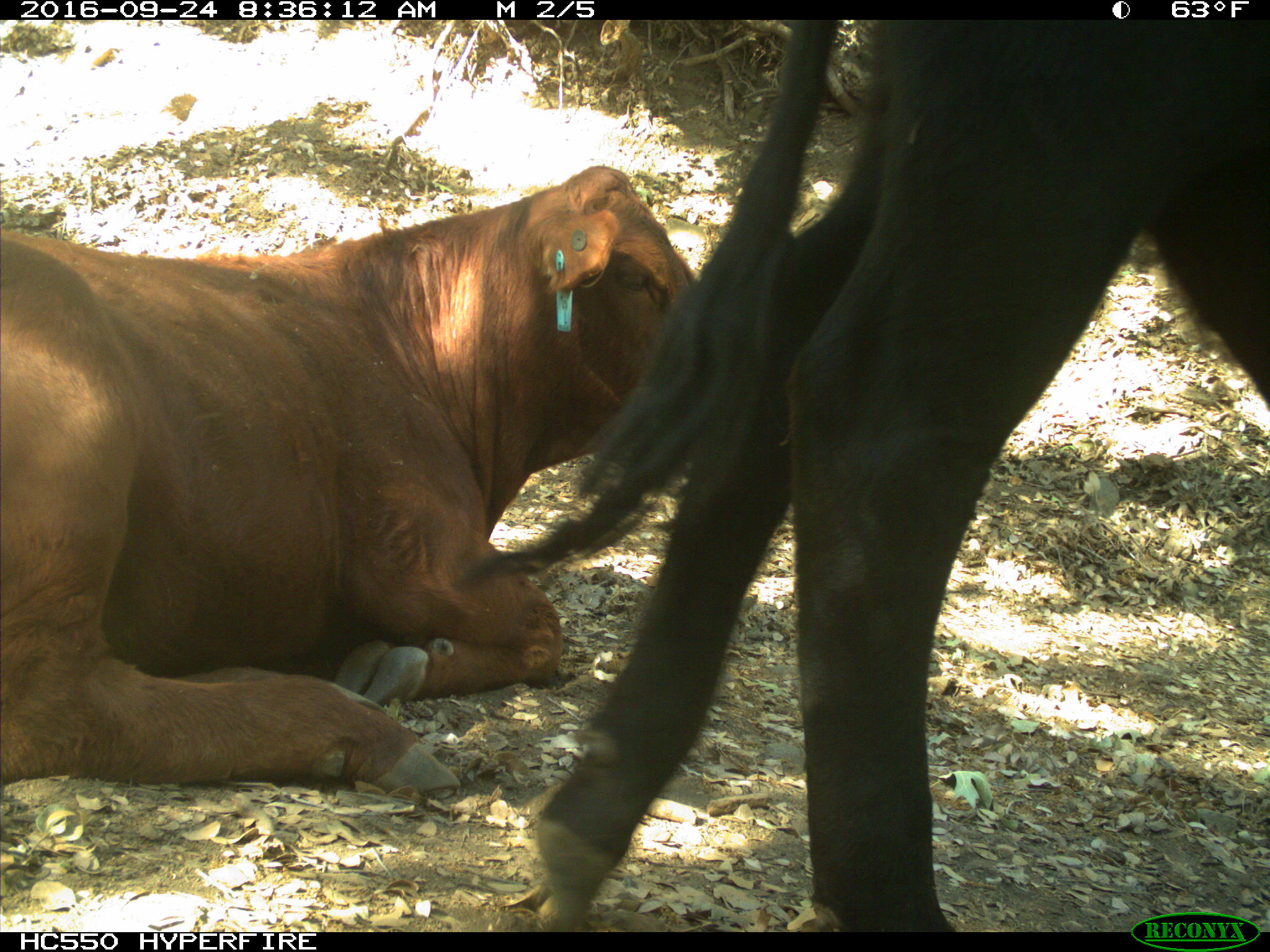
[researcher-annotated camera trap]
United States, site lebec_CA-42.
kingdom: Animalia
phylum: Chordata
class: Mammalia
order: Artiodactyla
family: Bovidae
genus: Bos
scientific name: Bos taurus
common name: domestic cow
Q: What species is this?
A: Bos taurus (domestic cow).